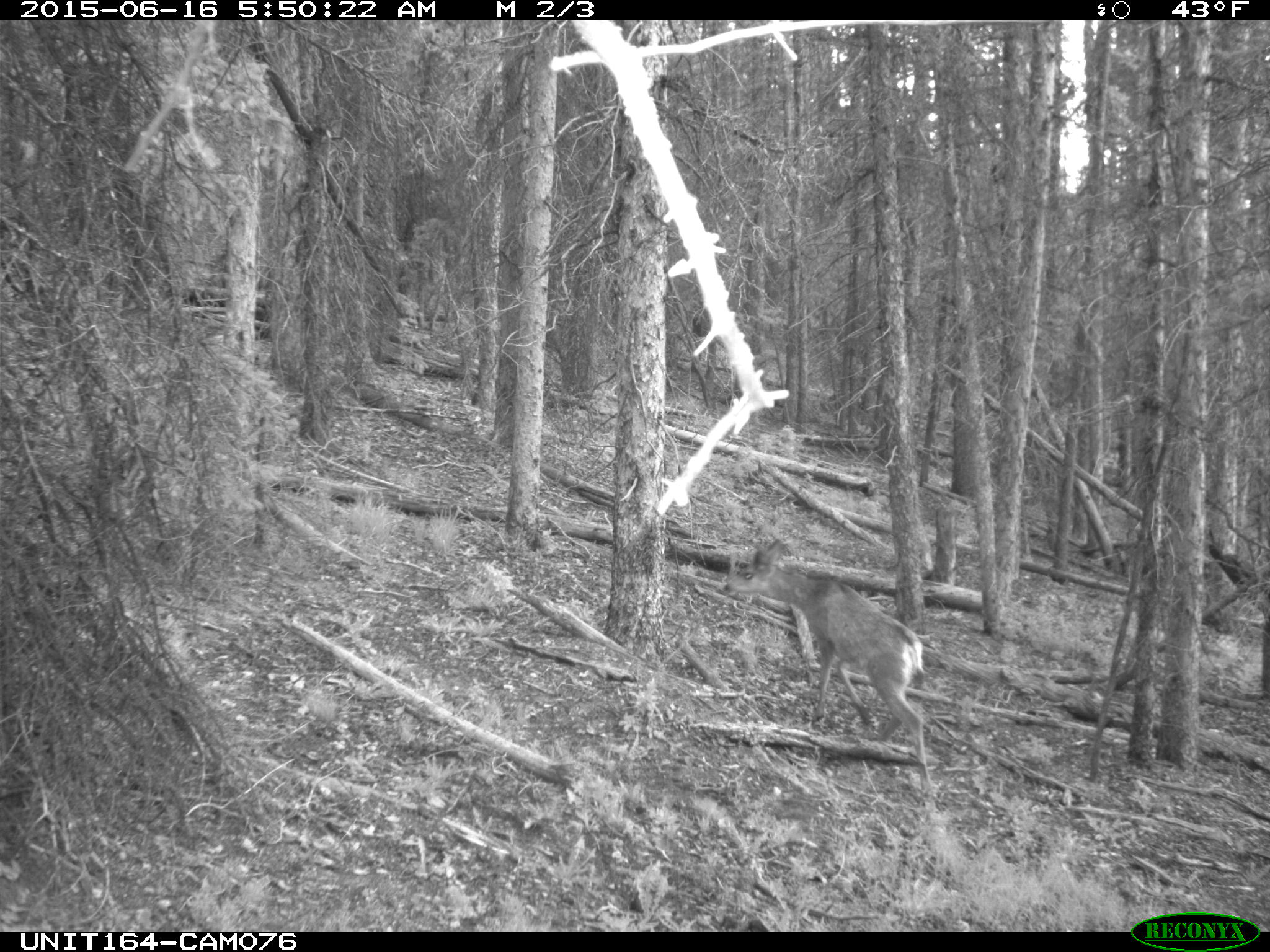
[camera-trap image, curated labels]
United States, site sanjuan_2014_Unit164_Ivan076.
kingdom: Animalia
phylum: Chordata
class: Mammalia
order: Artiodactyla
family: Cervidae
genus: Odocoileus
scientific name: Odocoileus hemionus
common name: mule deer